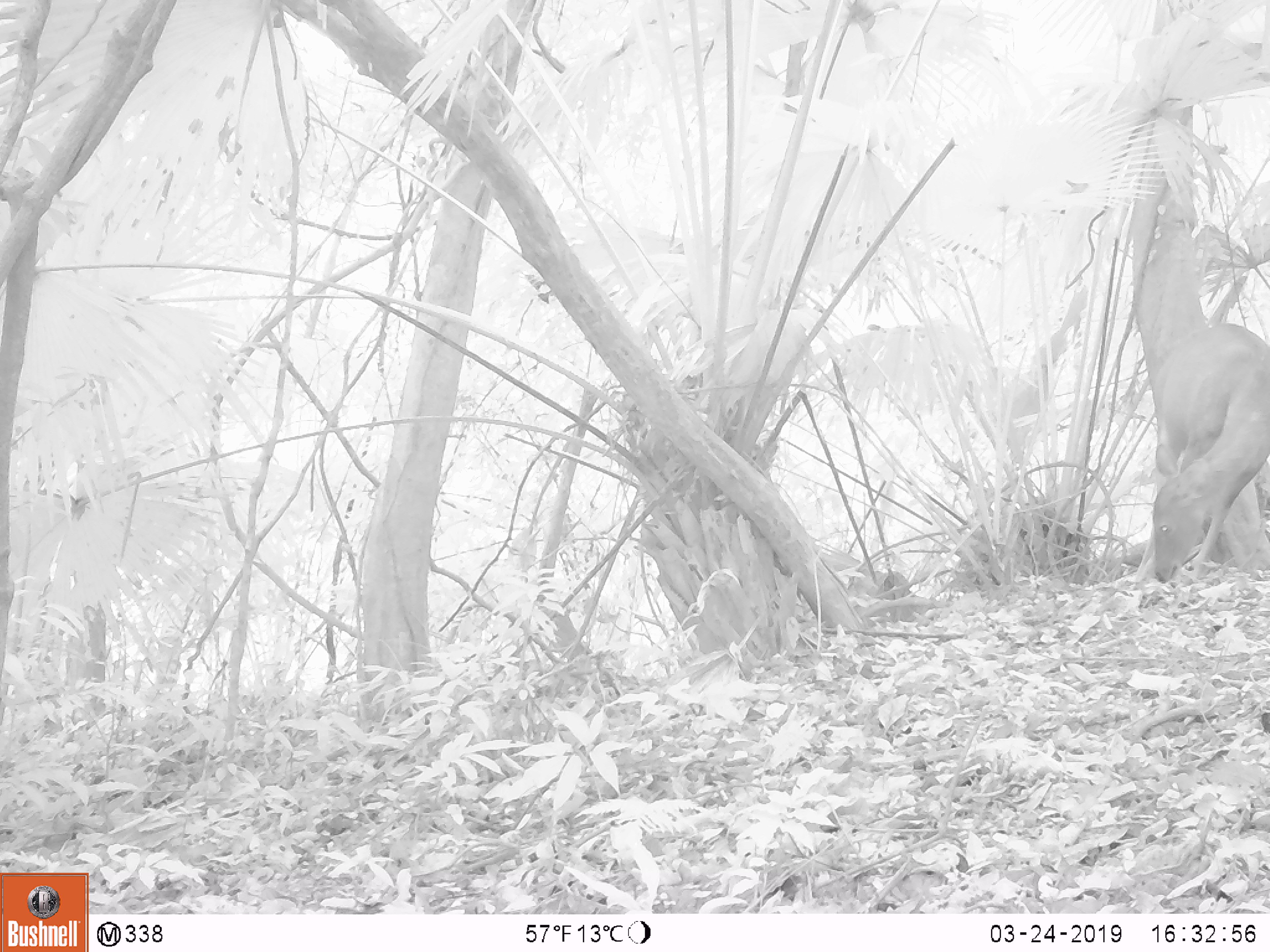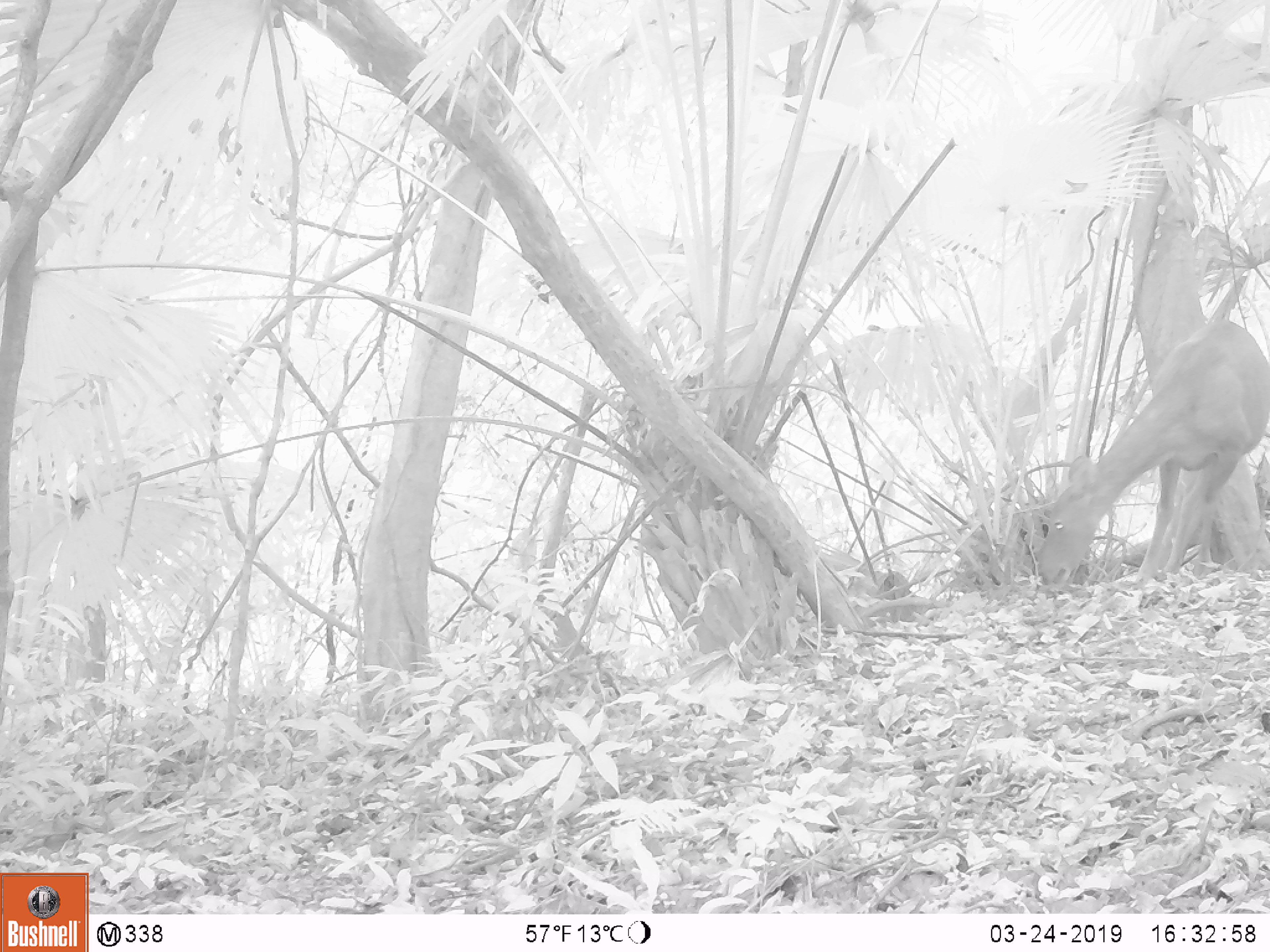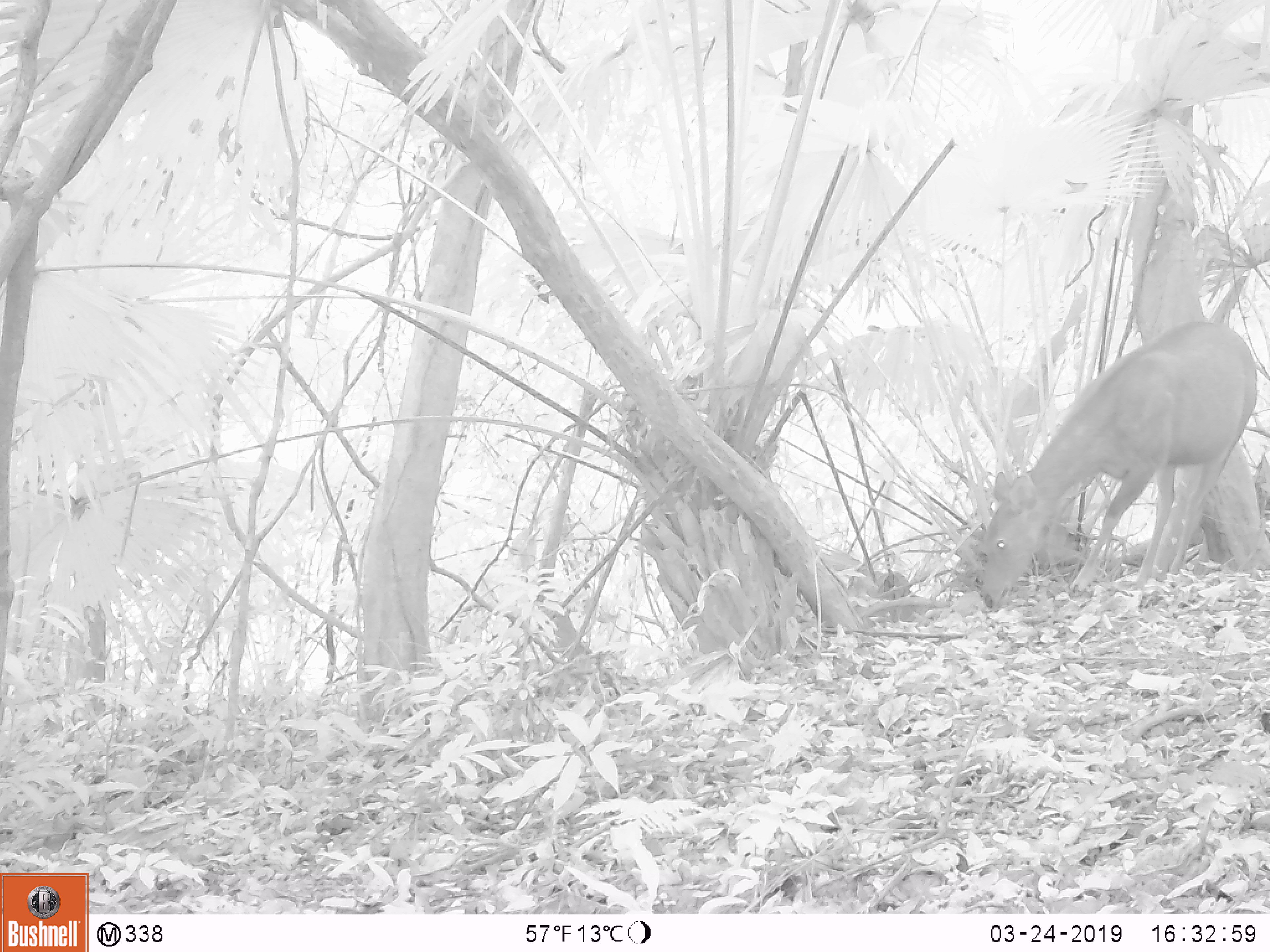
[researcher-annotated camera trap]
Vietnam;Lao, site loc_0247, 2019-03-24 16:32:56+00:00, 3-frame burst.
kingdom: Animalia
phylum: Chordata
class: Mammalia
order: Artiodactyla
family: Cervidae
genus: Rusa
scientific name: Rusa unicolor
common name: sambar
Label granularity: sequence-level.